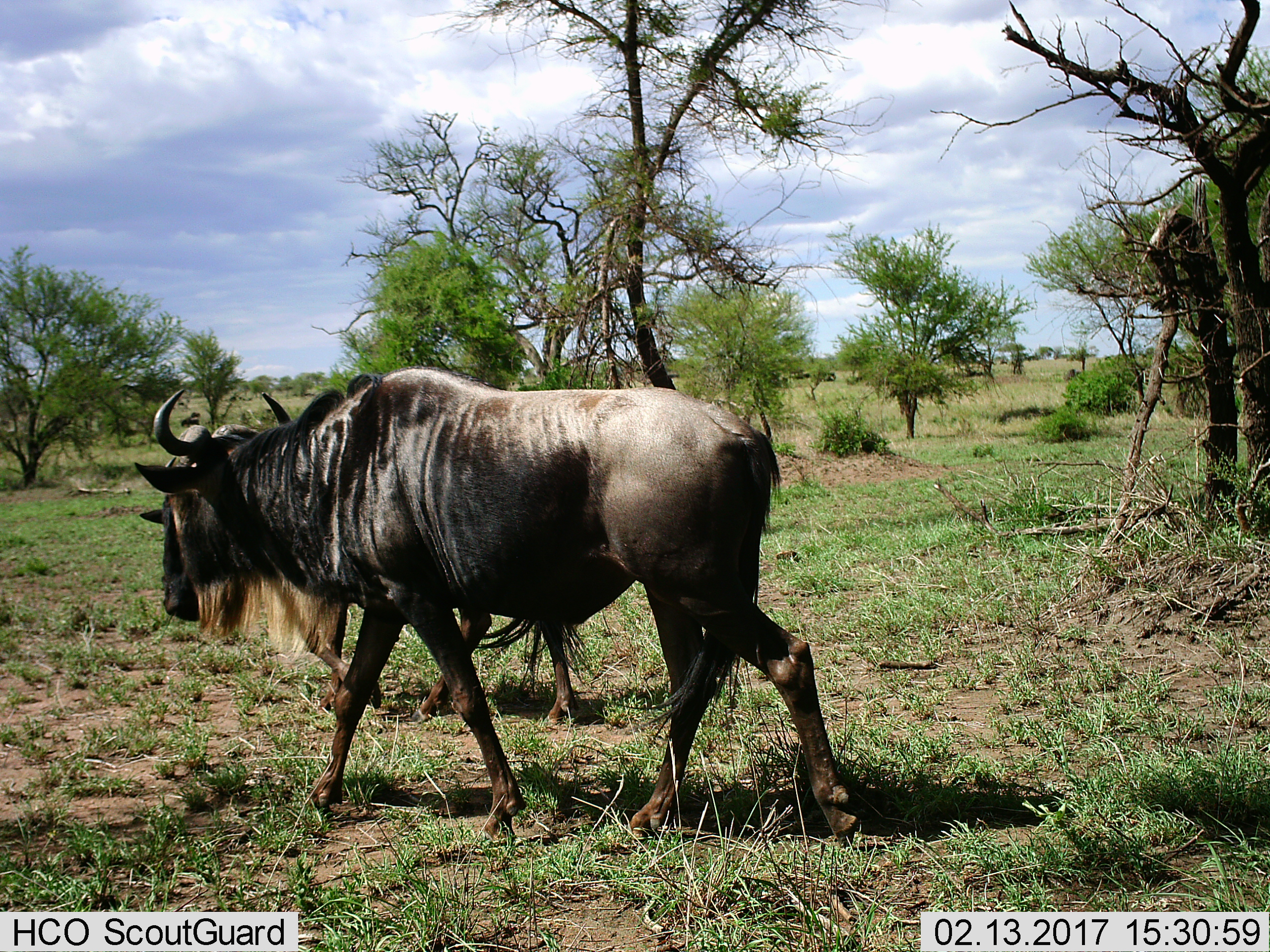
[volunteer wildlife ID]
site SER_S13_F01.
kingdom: Animalia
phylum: Chordata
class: Mammalia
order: Artiodactyla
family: Bovidae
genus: Connochaetes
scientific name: Connochaetes taurinus taurinus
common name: blue wildebeest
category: wildebeestblue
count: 2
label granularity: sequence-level